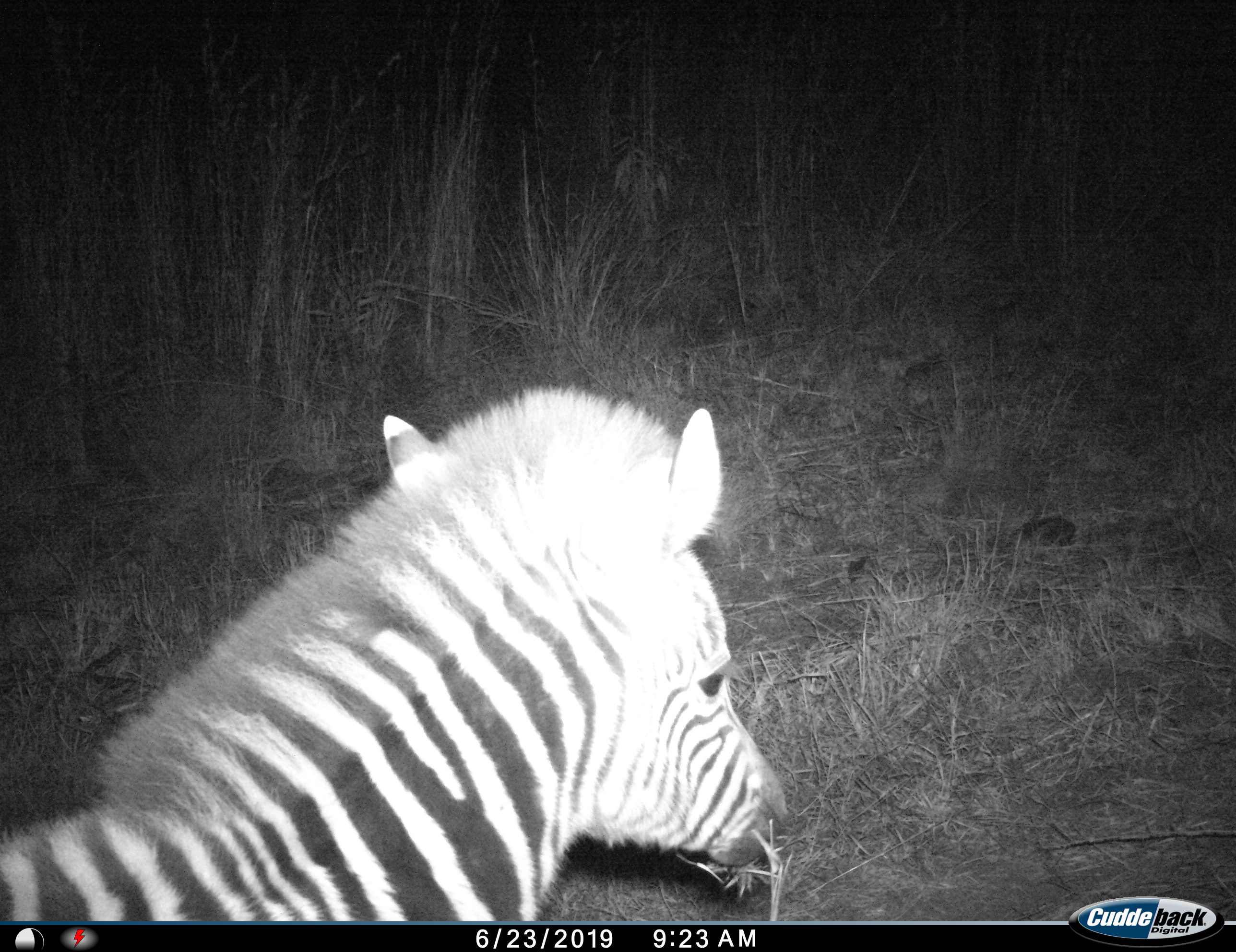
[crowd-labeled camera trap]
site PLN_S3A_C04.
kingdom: Animalia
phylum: Chordata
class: Mammalia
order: Perissodactyla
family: Equidae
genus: Equus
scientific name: Equus quagga burchellii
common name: burchell's zebra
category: zebraburchells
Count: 1.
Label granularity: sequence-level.